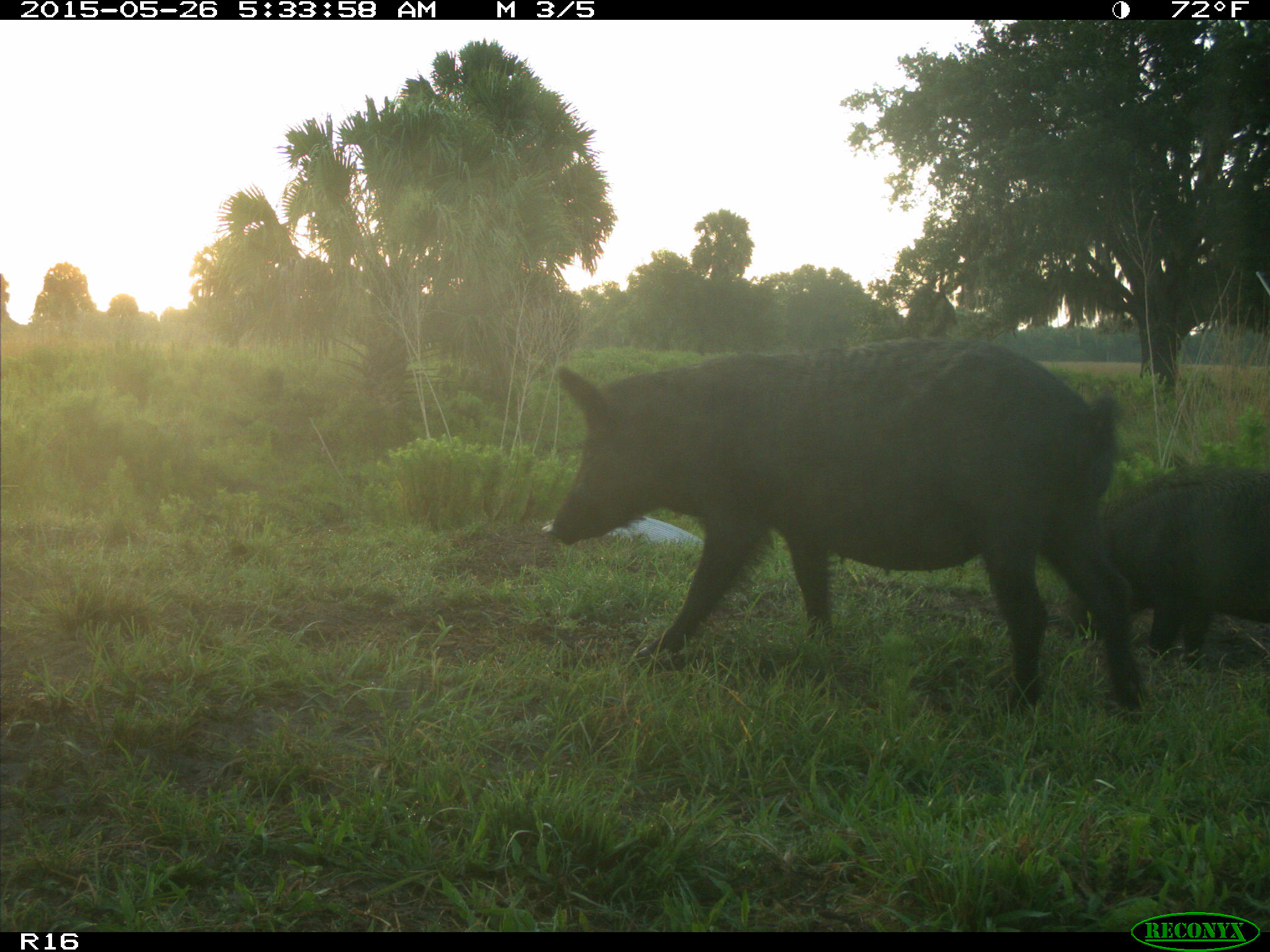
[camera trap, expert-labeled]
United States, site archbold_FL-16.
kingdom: Animalia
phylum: Chordata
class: Mammalia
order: Artiodactyla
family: Suidae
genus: Sus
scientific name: Sus scrofa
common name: wild boar